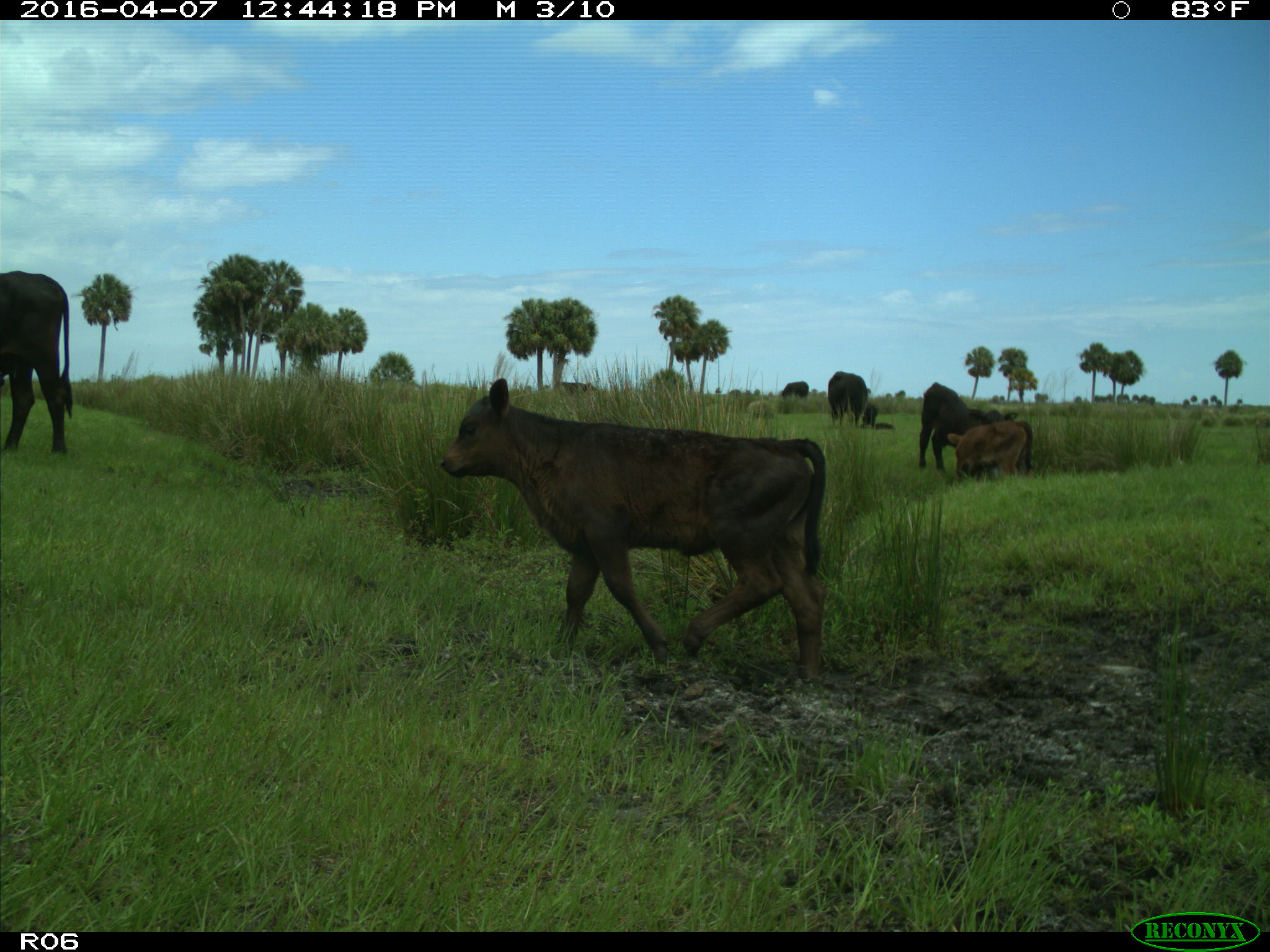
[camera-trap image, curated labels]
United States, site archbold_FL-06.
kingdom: Animalia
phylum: Chordata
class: Mammalia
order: Artiodactyla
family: Bovidae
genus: Bos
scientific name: Bos taurus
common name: domestic cow